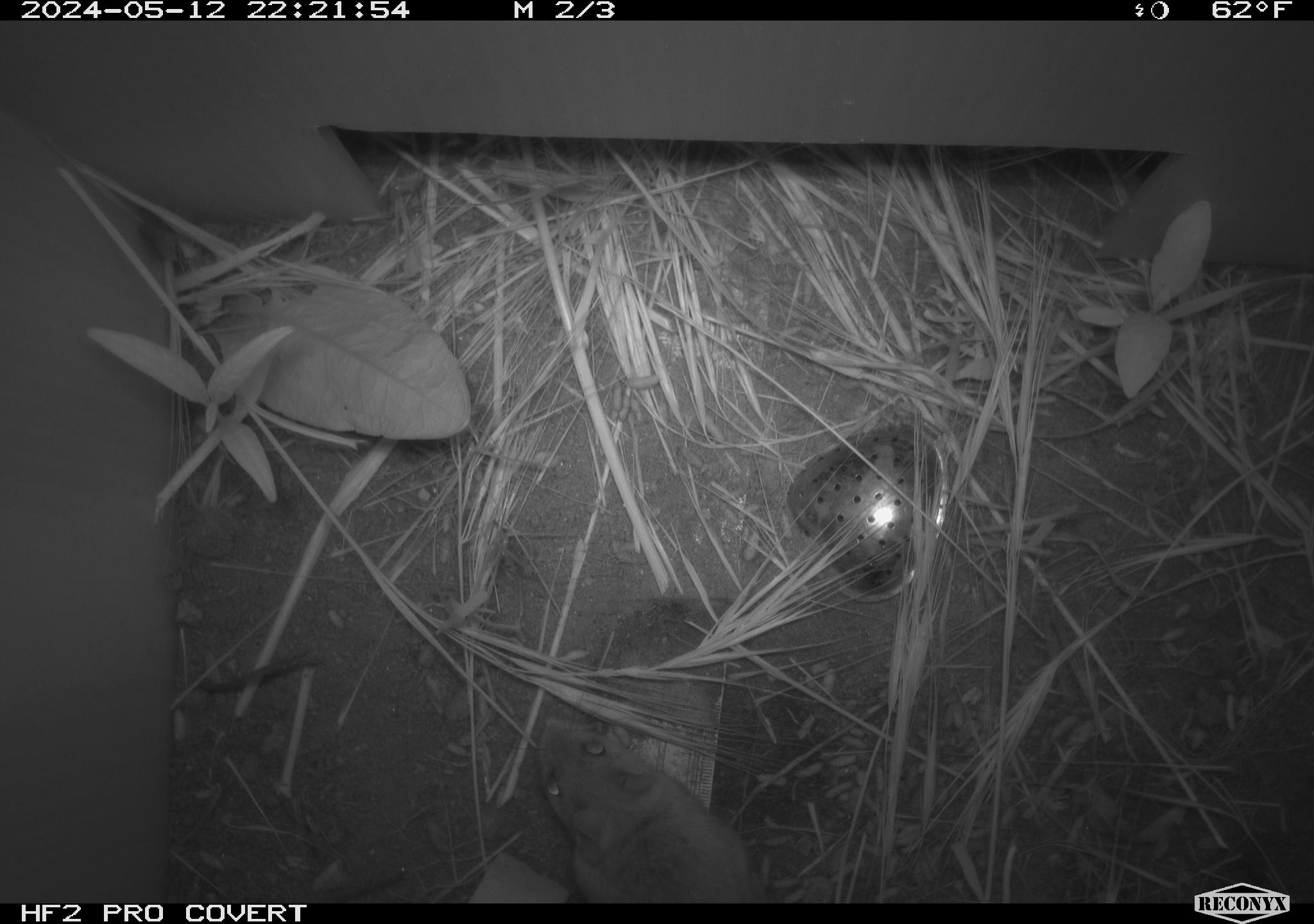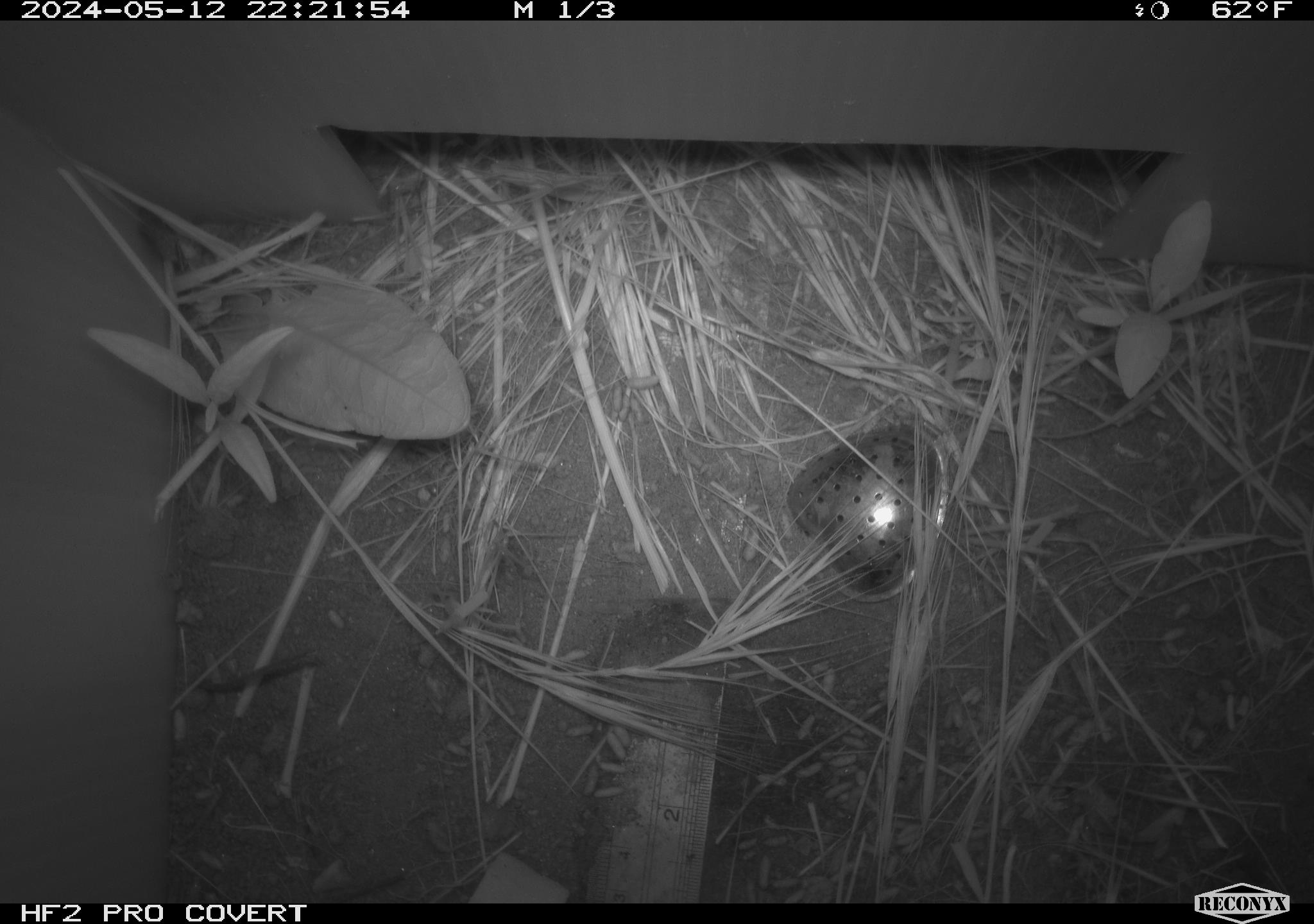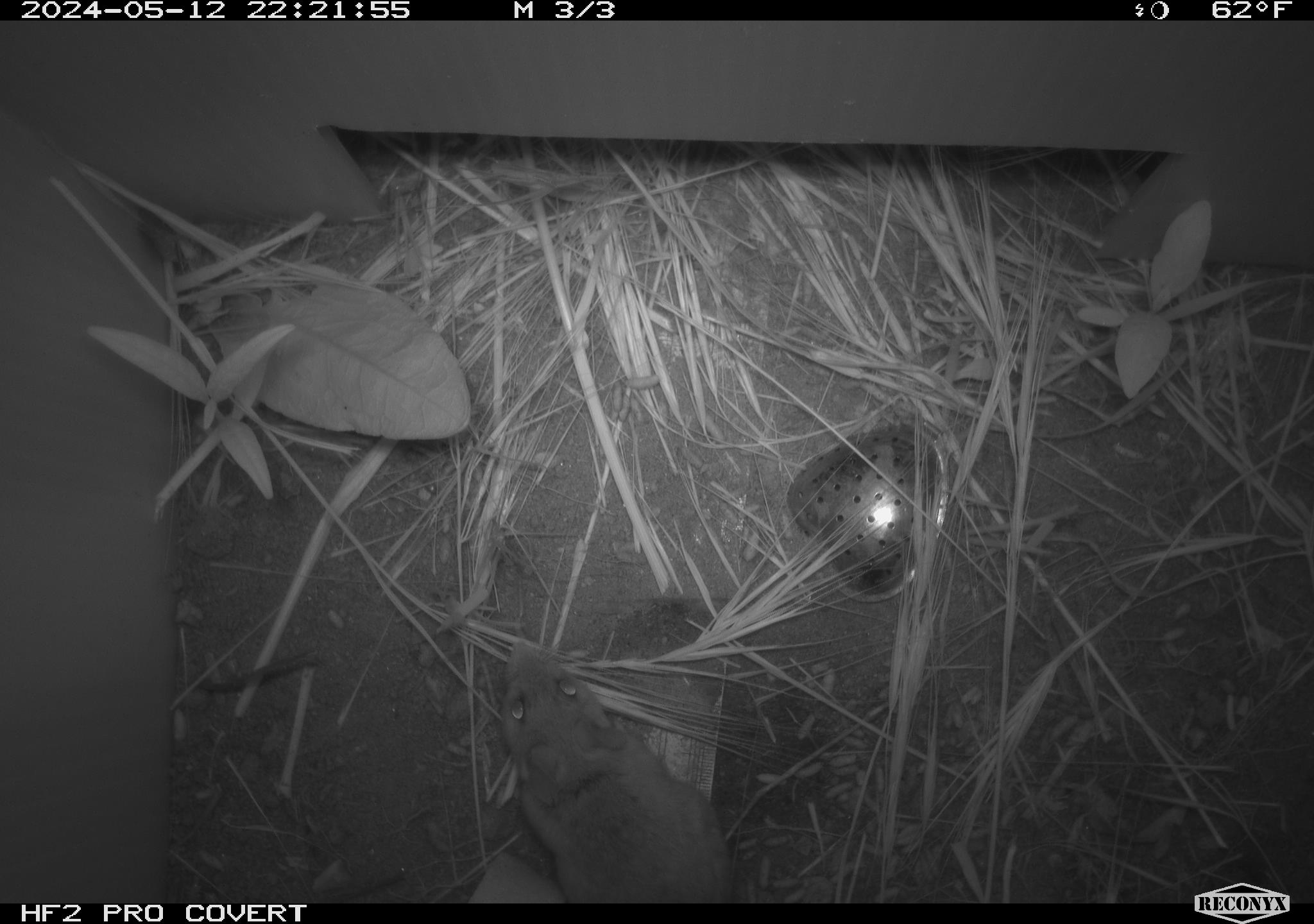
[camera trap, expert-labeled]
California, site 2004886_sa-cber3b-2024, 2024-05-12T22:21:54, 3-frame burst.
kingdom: Animalia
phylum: Chordata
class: Mammalia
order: Rodentia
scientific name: Rodentia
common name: mouse species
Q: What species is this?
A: Mouse species (Rodentia).